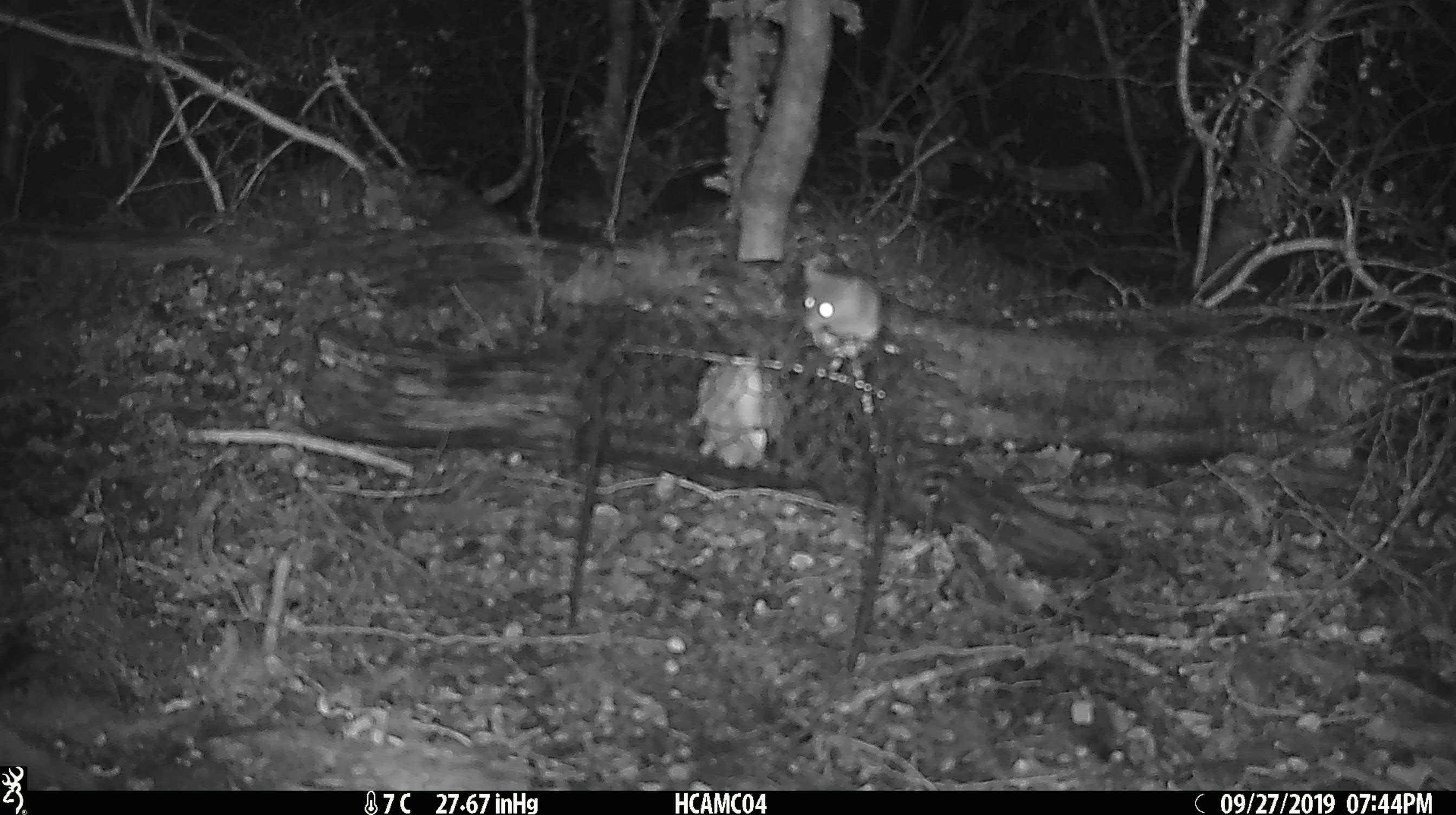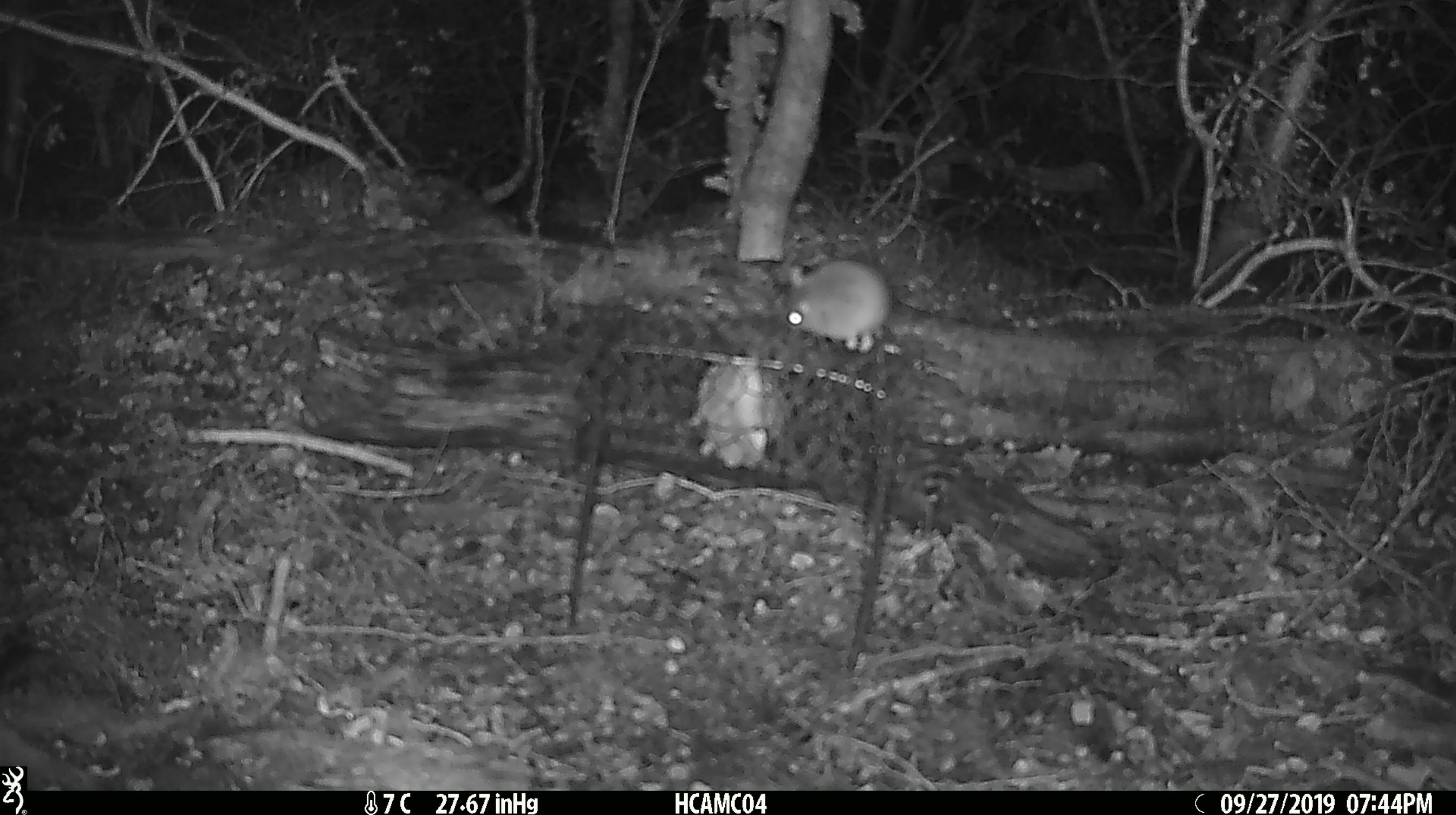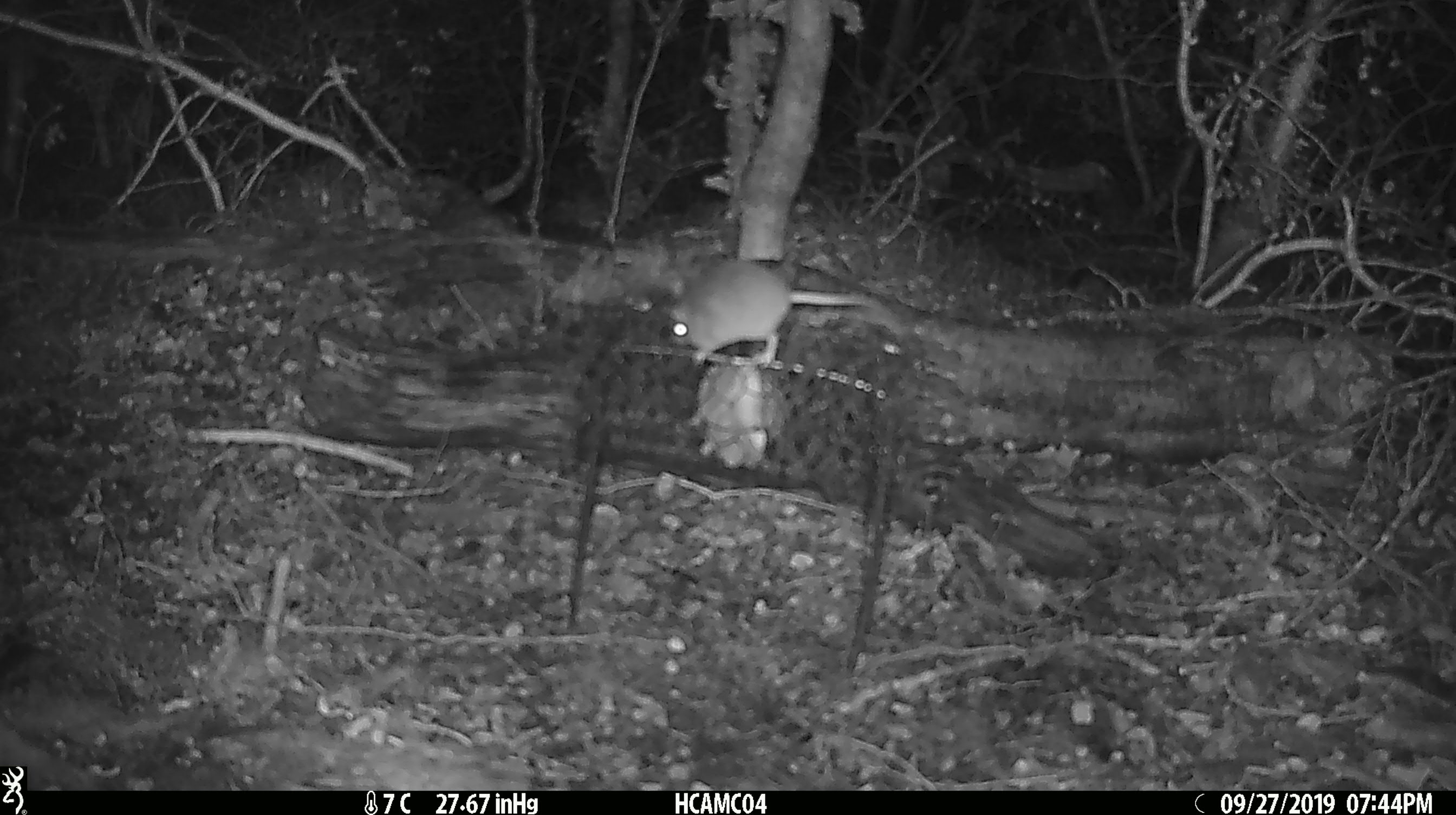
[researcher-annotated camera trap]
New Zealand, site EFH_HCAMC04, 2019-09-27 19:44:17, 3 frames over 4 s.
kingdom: Animalia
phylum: Chordata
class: Mammalia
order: Rodentia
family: Muridae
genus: Mus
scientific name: Mus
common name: mouse